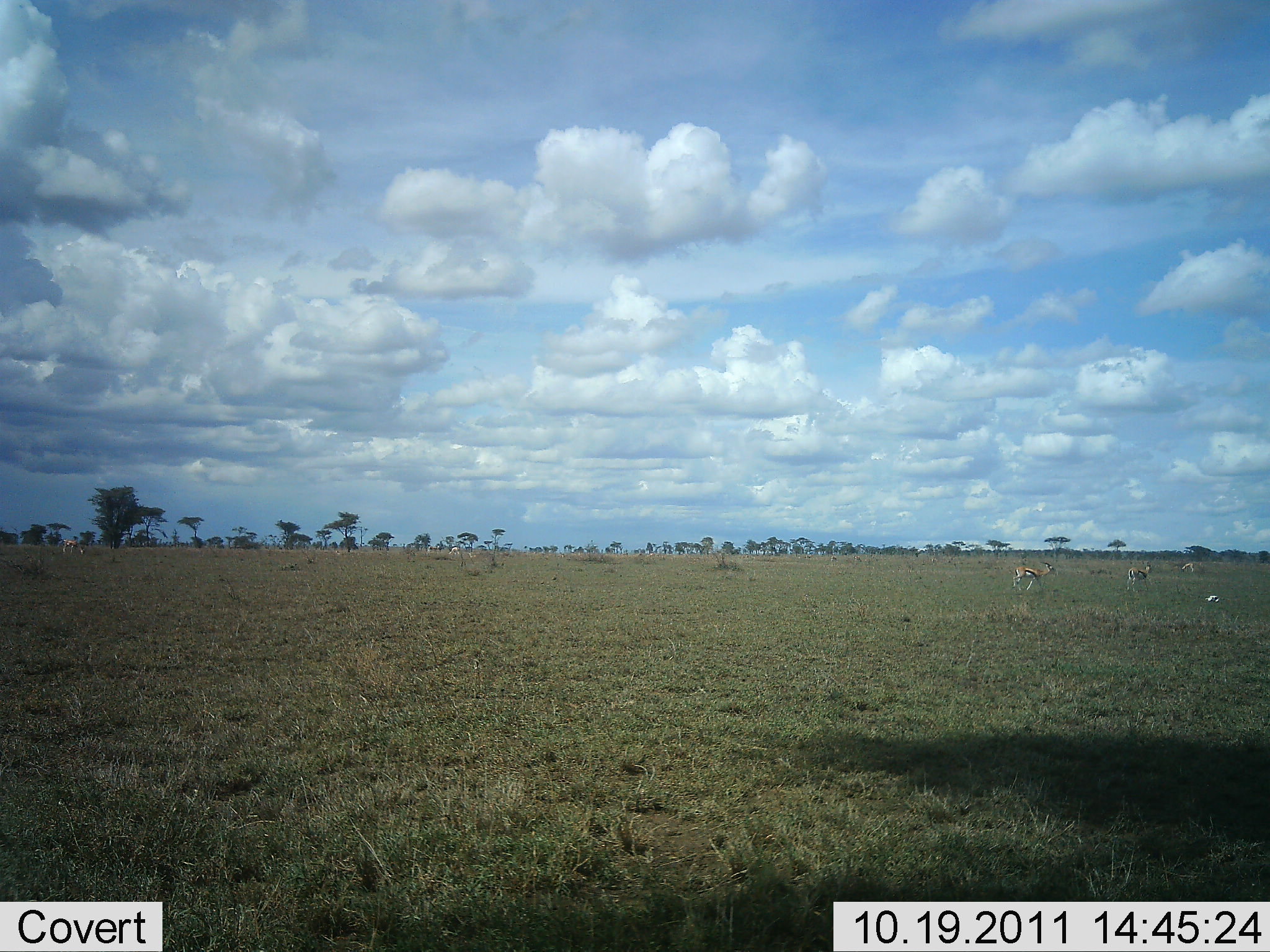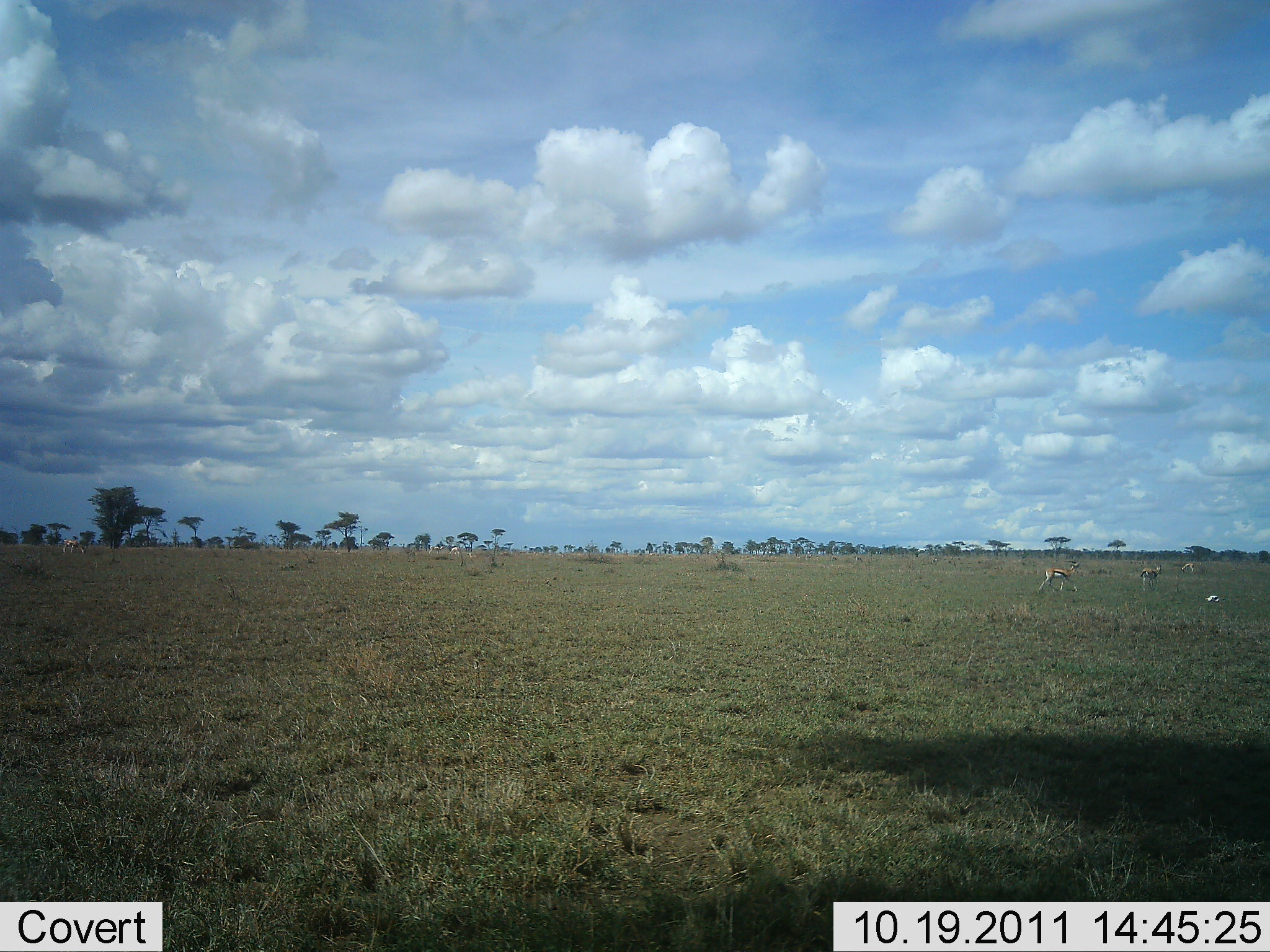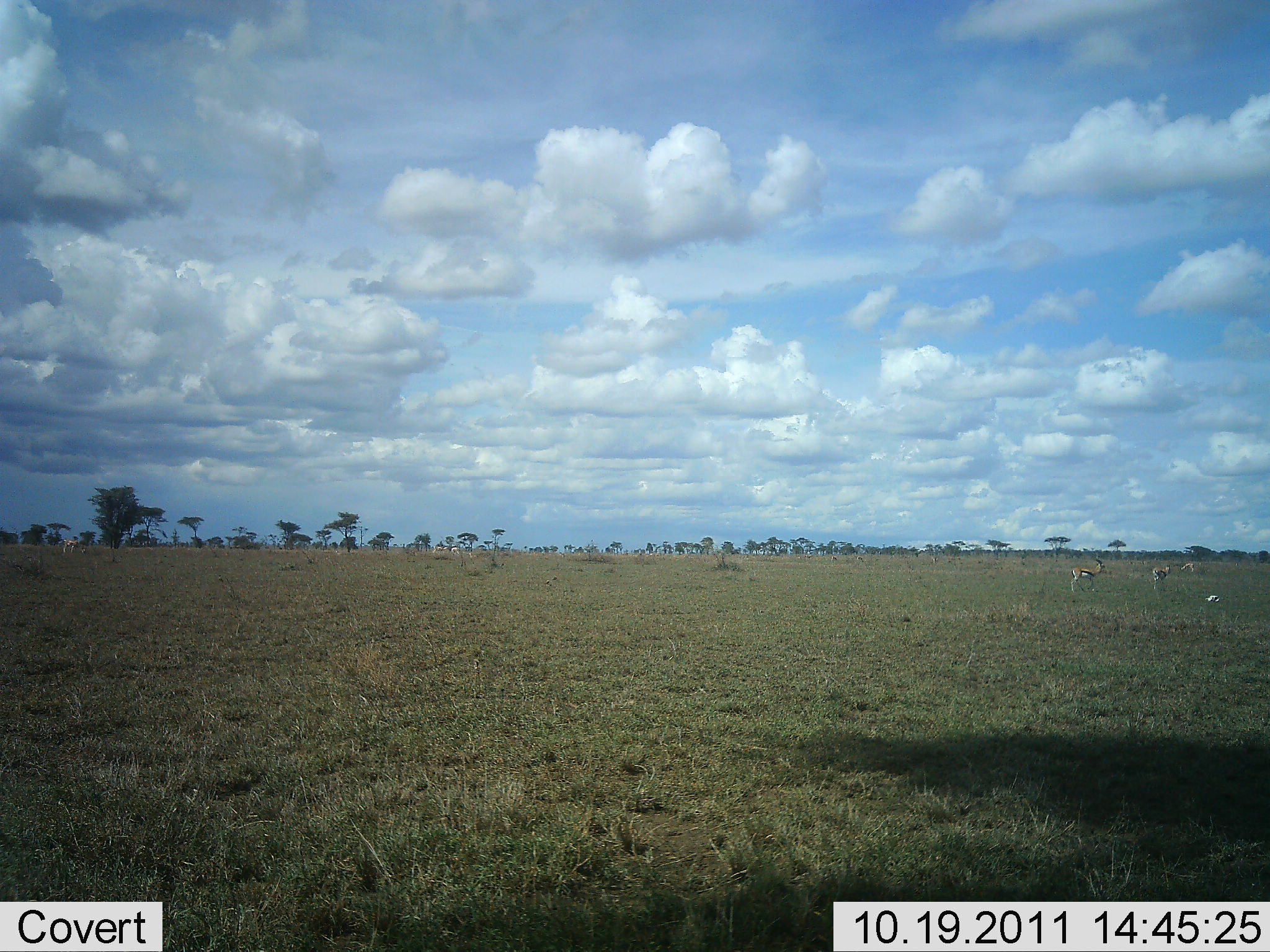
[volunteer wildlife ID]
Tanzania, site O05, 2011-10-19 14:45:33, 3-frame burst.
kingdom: Animalia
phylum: Chordata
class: Mammalia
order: Artiodactyla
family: Bovidae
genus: Eudorcas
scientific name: Eudorcas thomsonii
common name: thomson's gazelle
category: gazellethomsons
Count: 3.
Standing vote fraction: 27%.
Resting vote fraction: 0%.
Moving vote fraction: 100%.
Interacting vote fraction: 0%.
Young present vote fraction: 0%.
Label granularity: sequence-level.